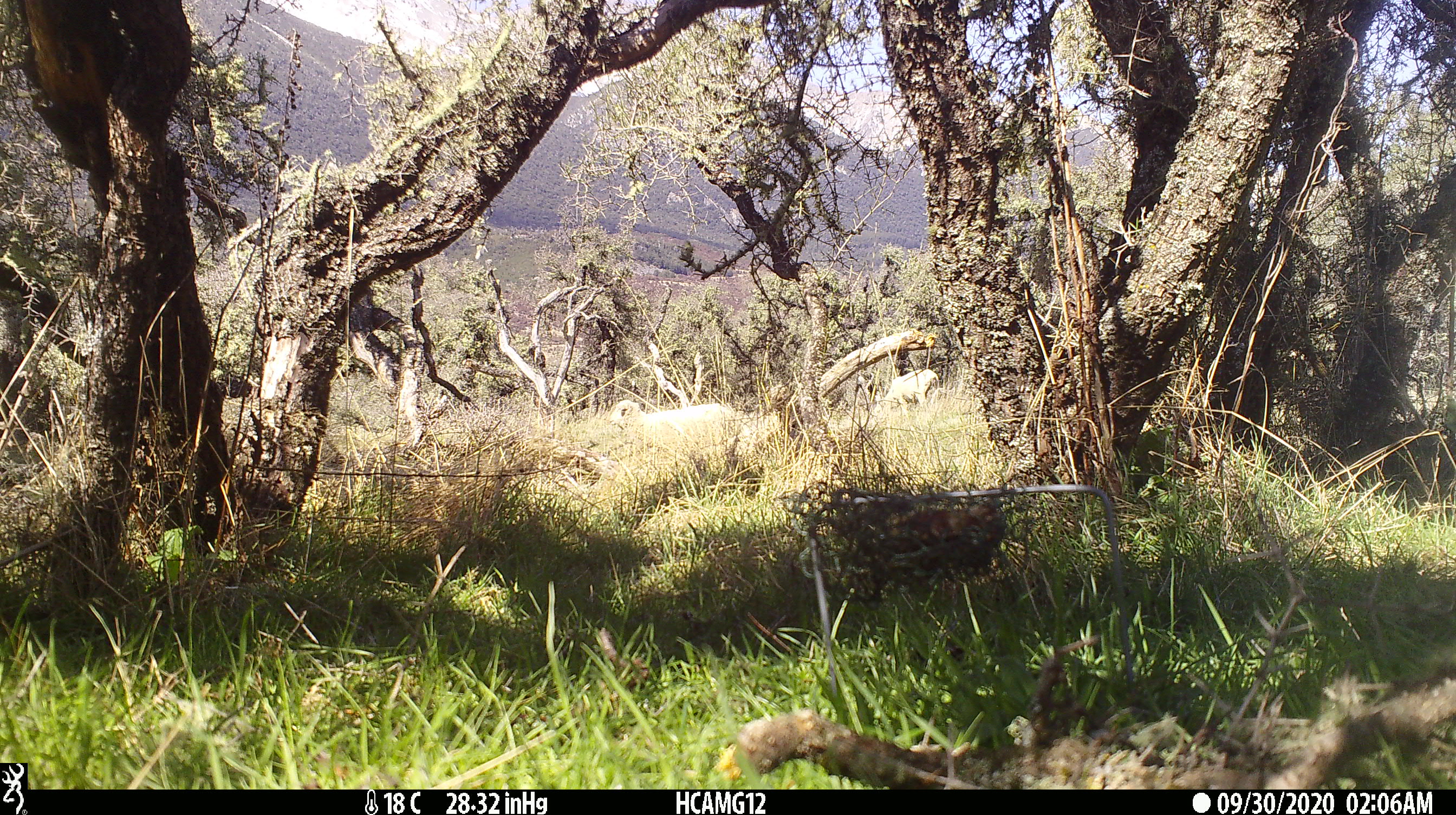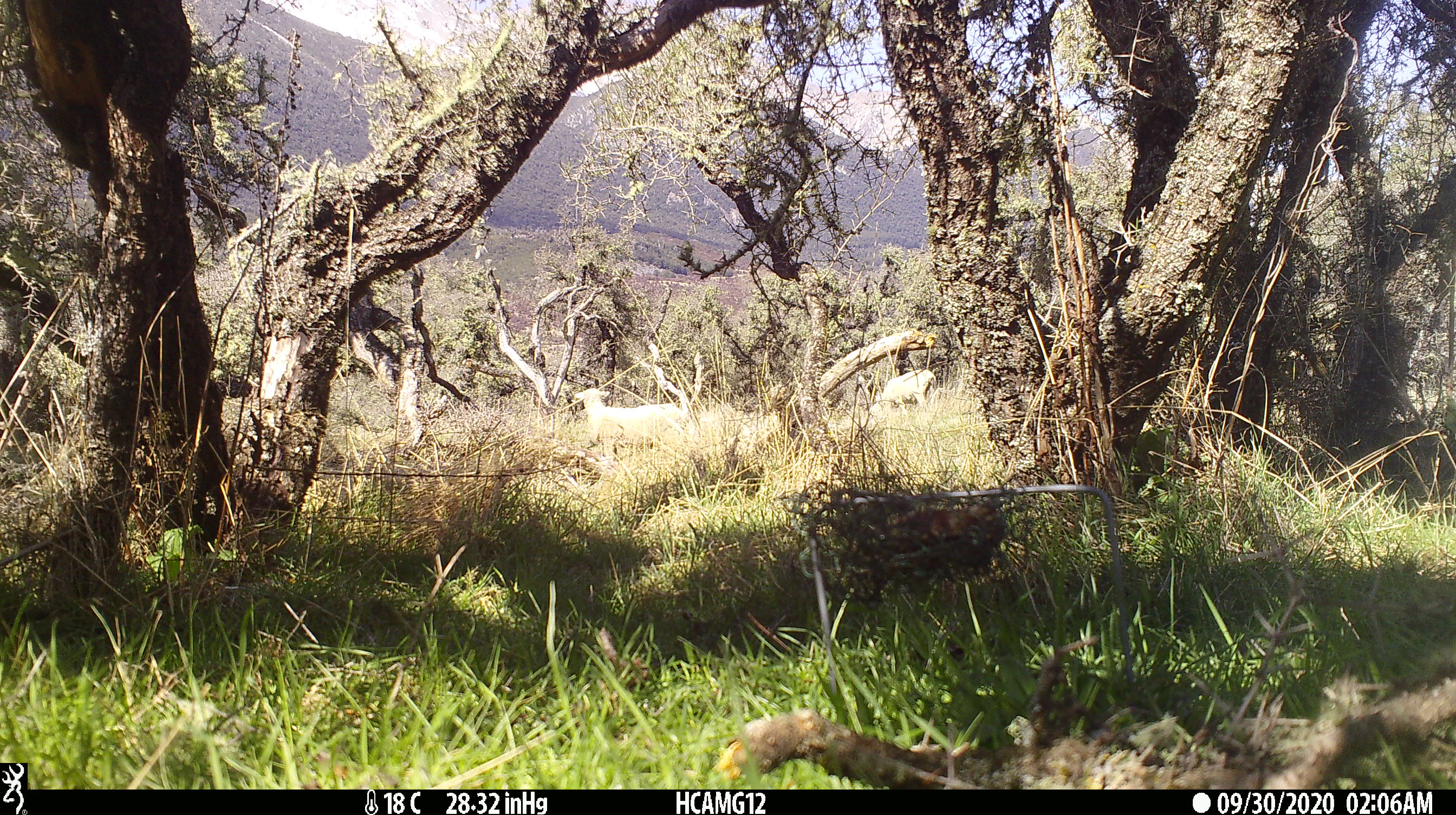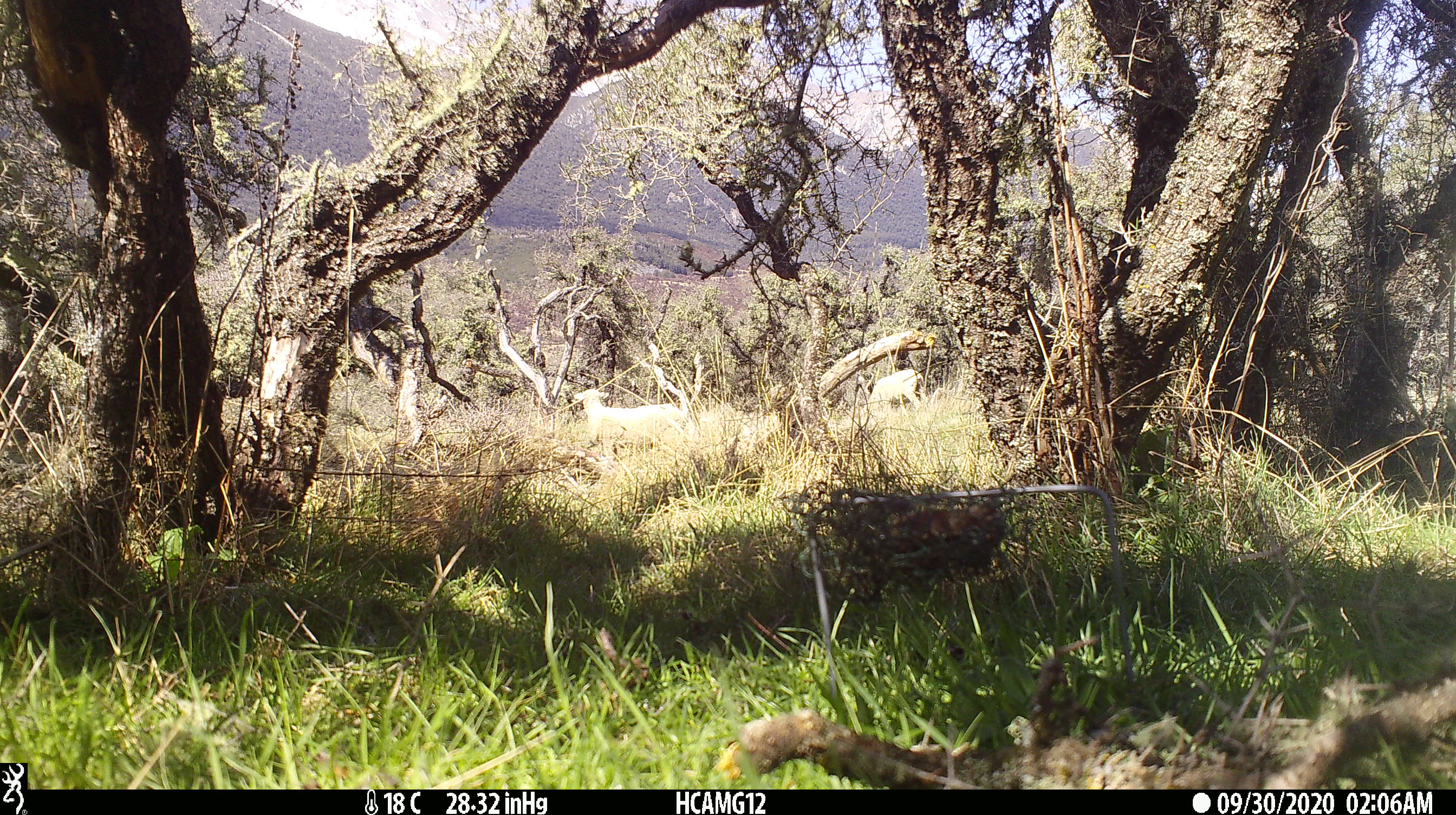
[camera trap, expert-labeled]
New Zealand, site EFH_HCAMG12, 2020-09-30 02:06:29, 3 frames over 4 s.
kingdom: Animalia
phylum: Chordata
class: Mammalia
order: Artiodactyla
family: Bovidae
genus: Ovis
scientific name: Ovis aries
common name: domestic sheep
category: sheep